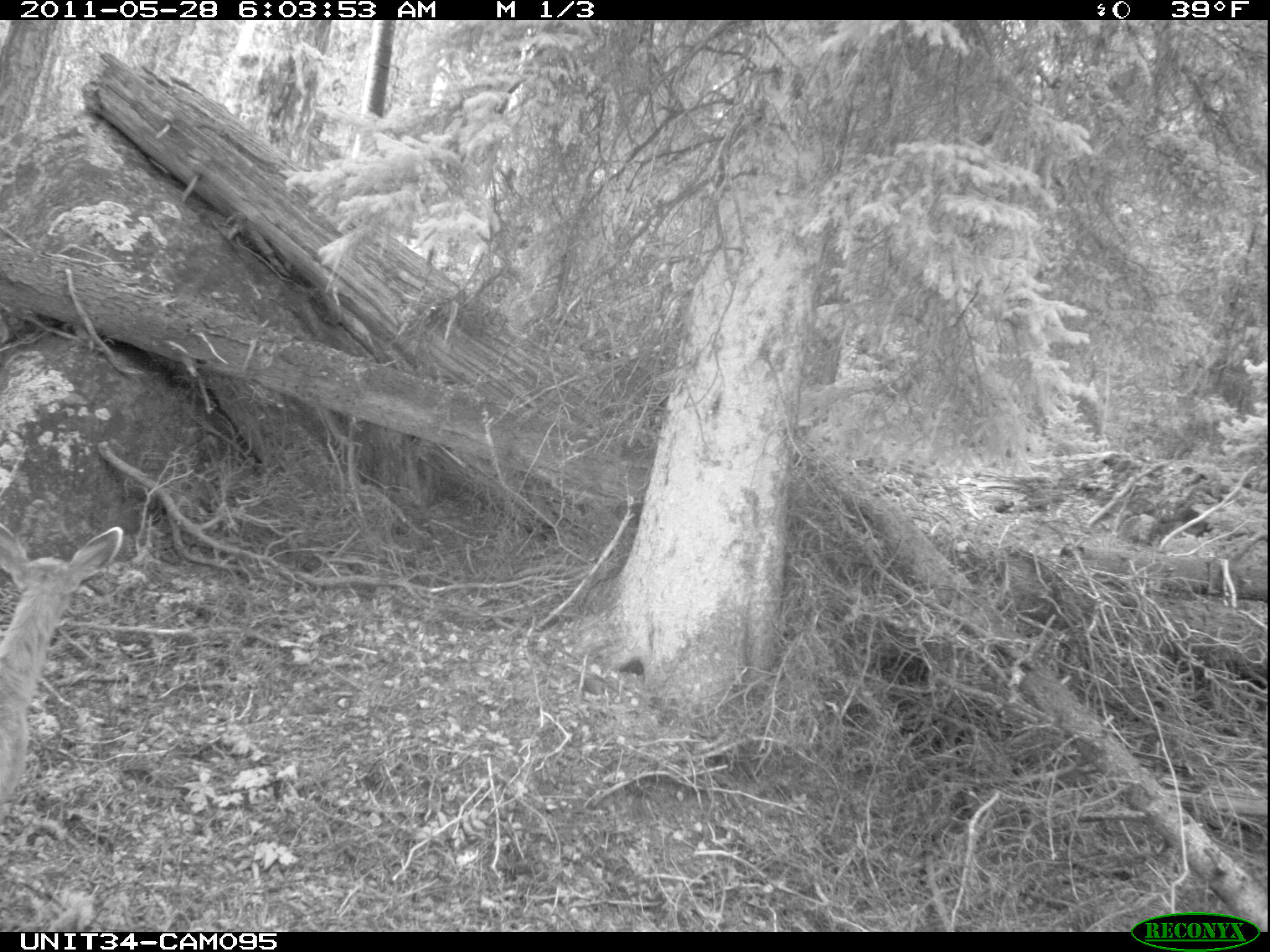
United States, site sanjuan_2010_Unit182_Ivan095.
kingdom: Animalia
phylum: Chordata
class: Mammalia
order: Artiodactyla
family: Cervidae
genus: Odocoileus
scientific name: Odocoileus hemionus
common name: mule deer